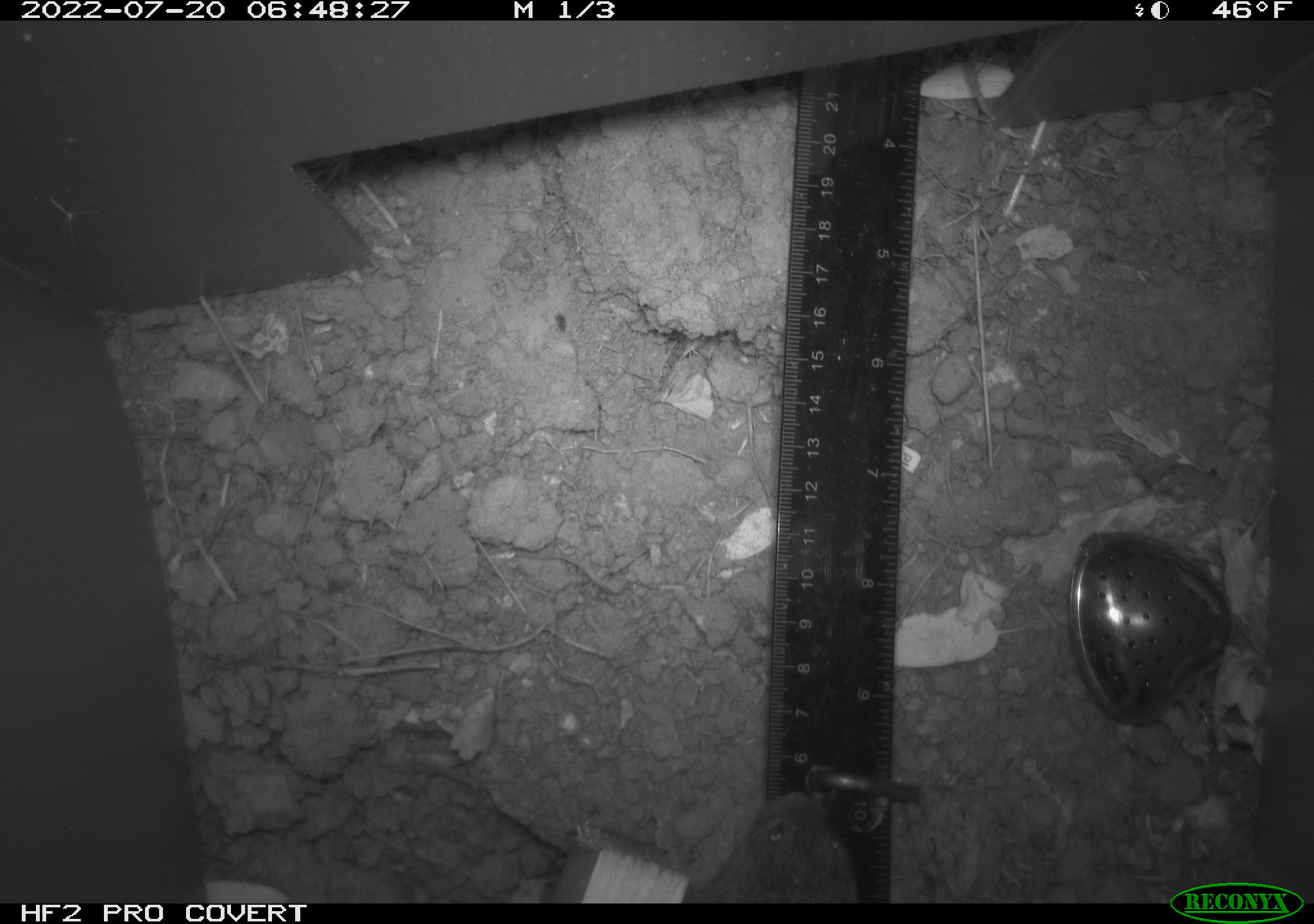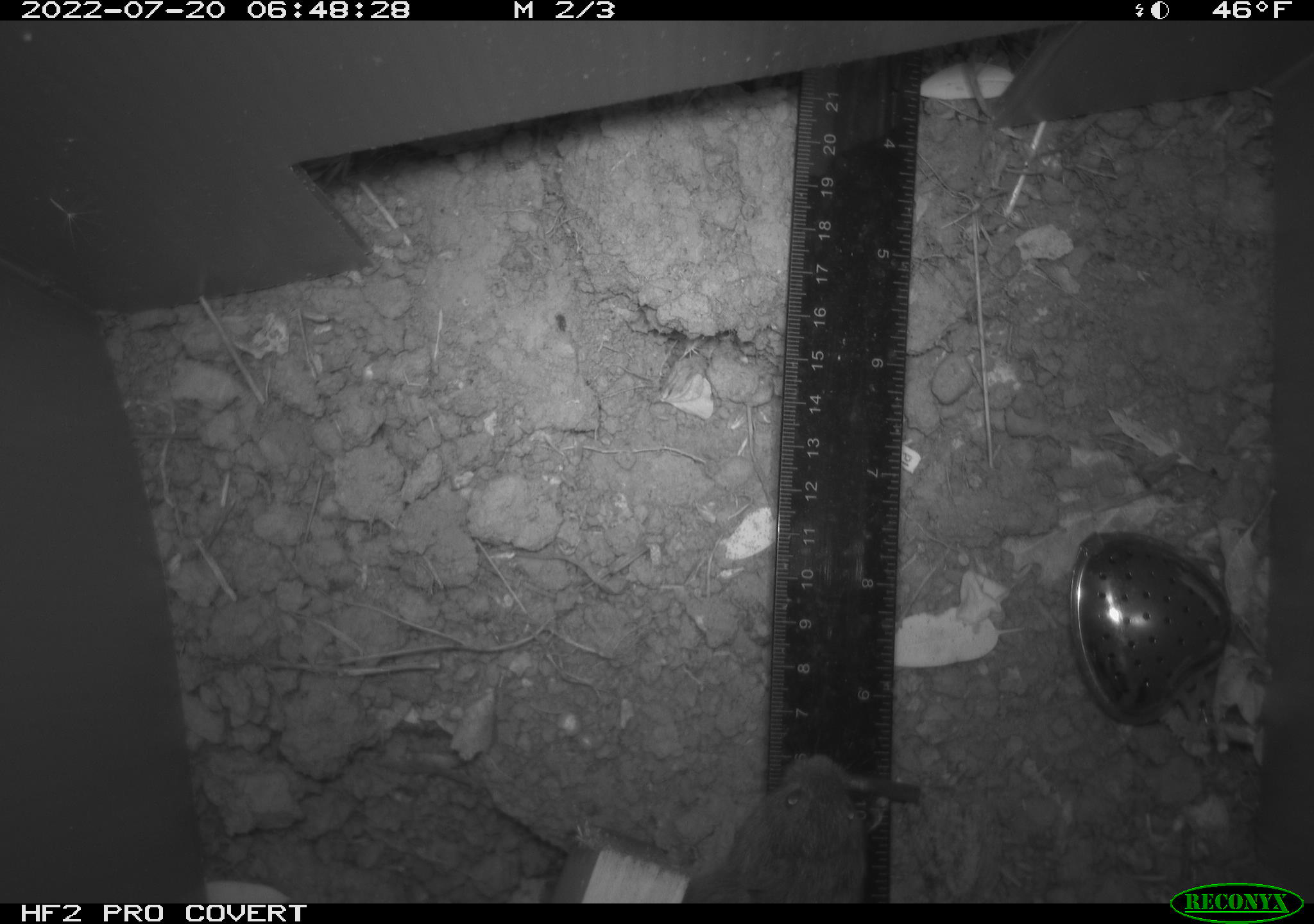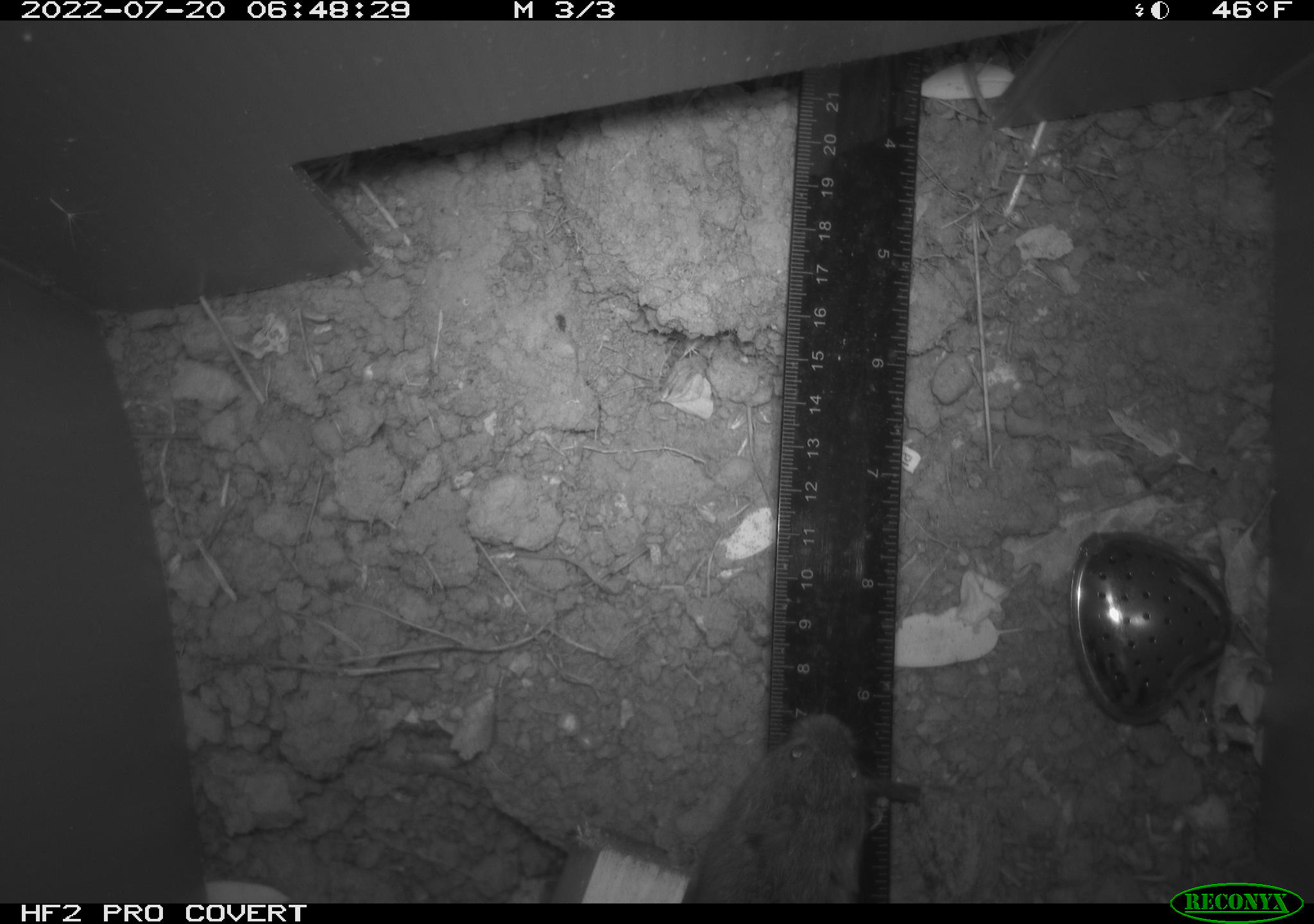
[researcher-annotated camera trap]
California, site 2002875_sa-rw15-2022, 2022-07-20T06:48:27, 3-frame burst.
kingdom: Animalia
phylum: Chordata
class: Mammalia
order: Rodentia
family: Cricetidae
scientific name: Arvicolinae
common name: voles, lemmings, and muskrats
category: arvicolinae subfamily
Arvicolinae subfamily (voles, lemmings, and muskrats) (Arvicolinae).